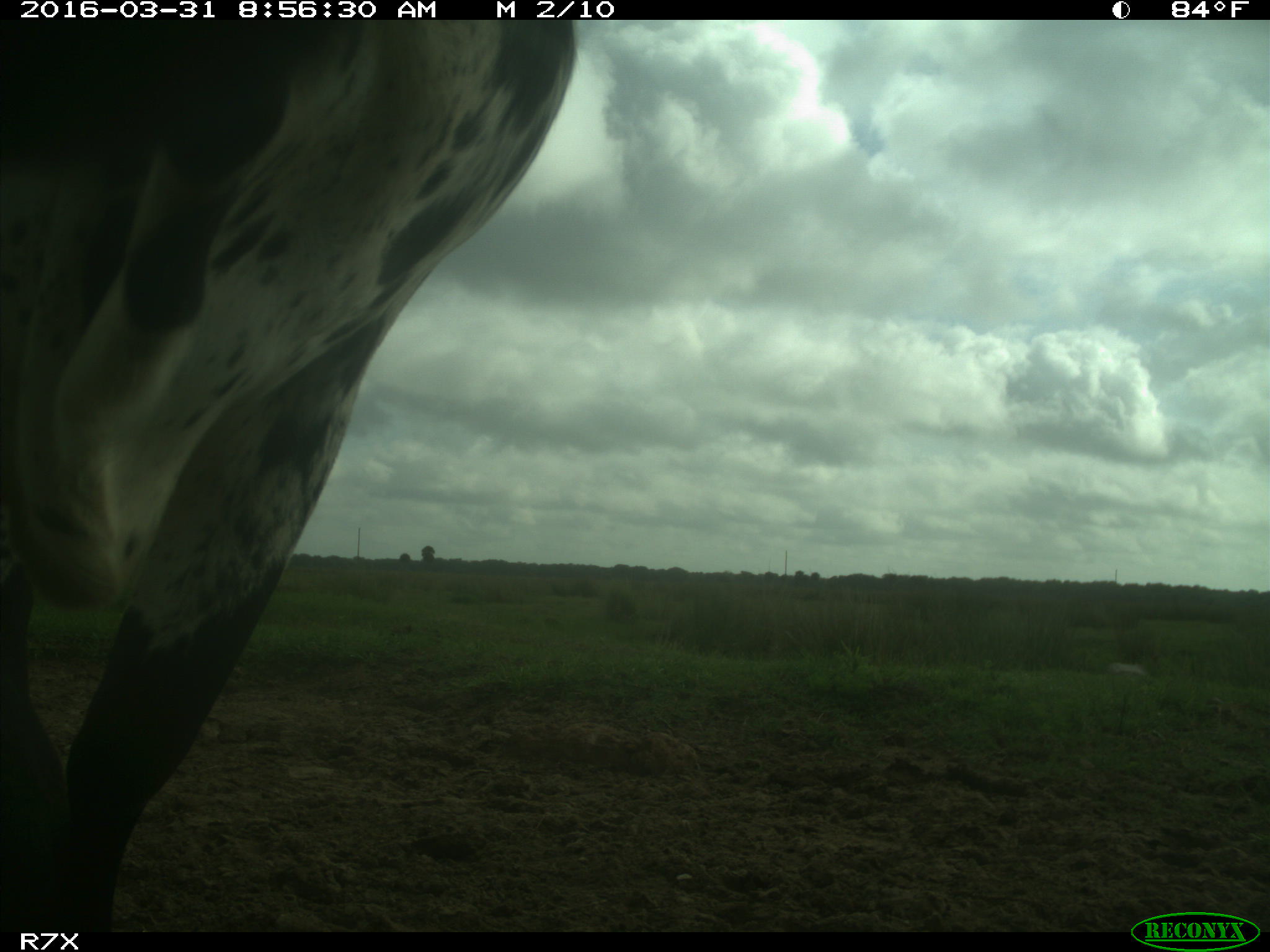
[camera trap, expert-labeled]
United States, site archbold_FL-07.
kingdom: Animalia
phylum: Chordata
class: Mammalia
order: Artiodactyla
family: Bovidae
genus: Bos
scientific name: Bos taurus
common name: domestic cow